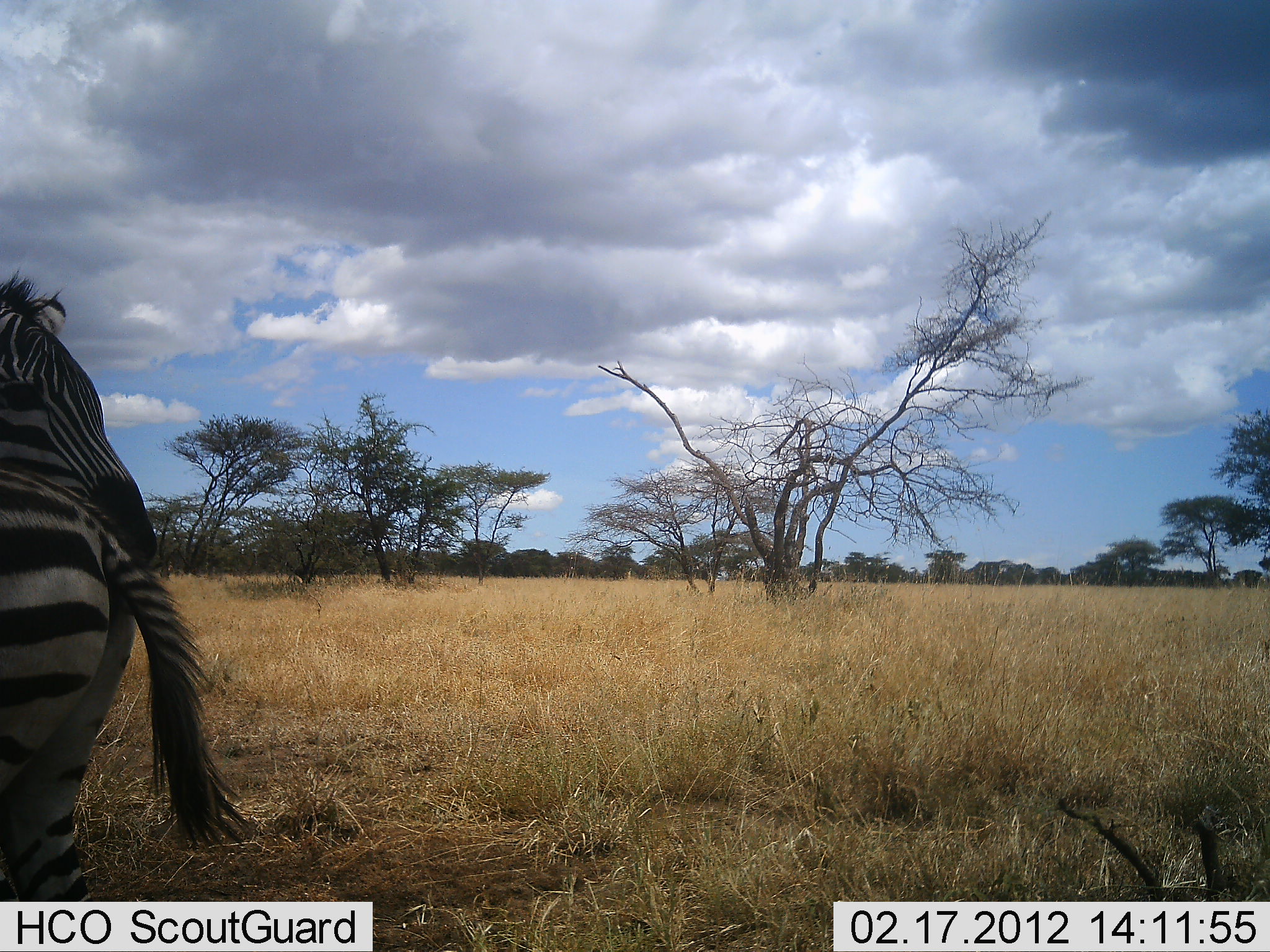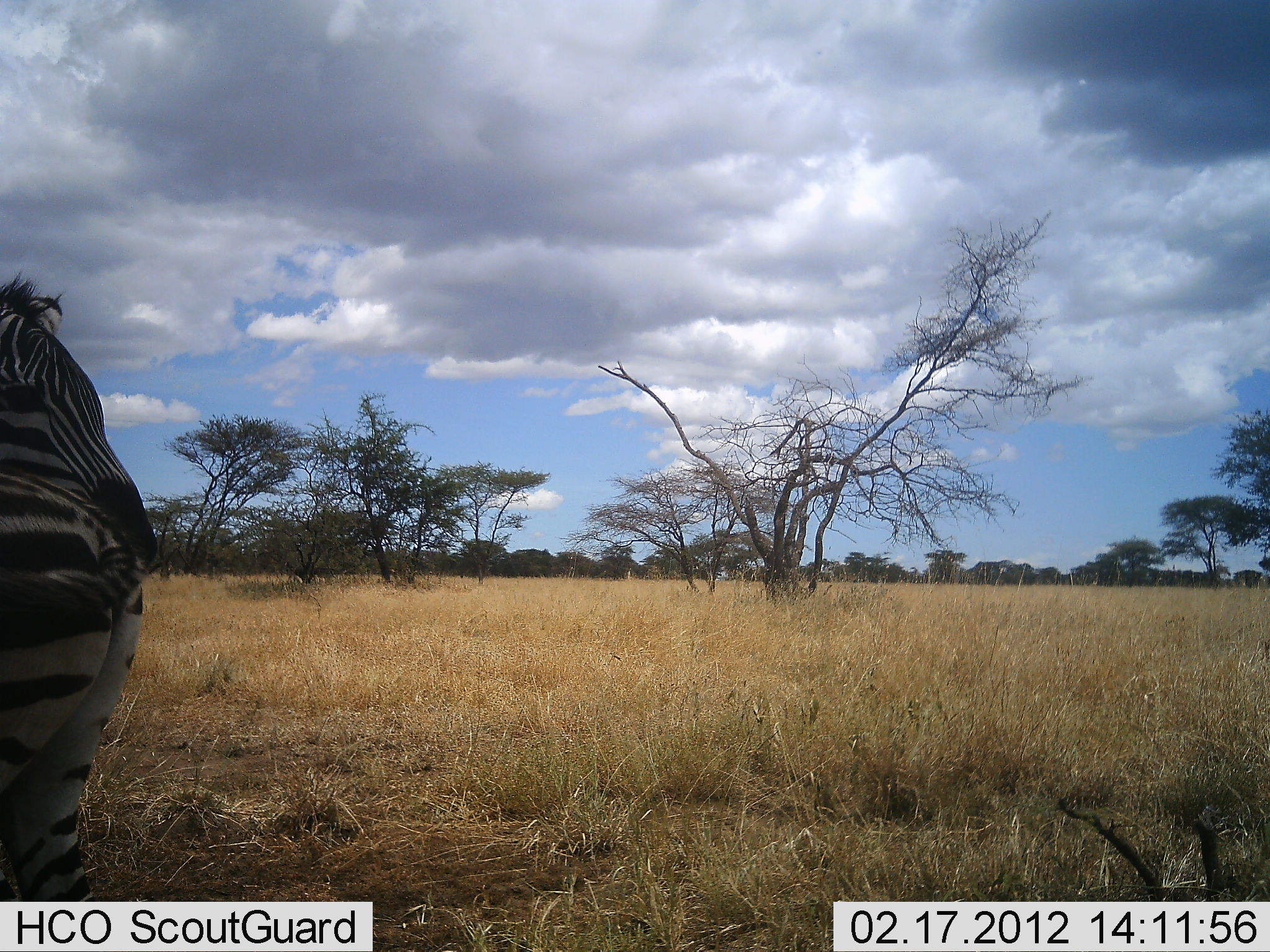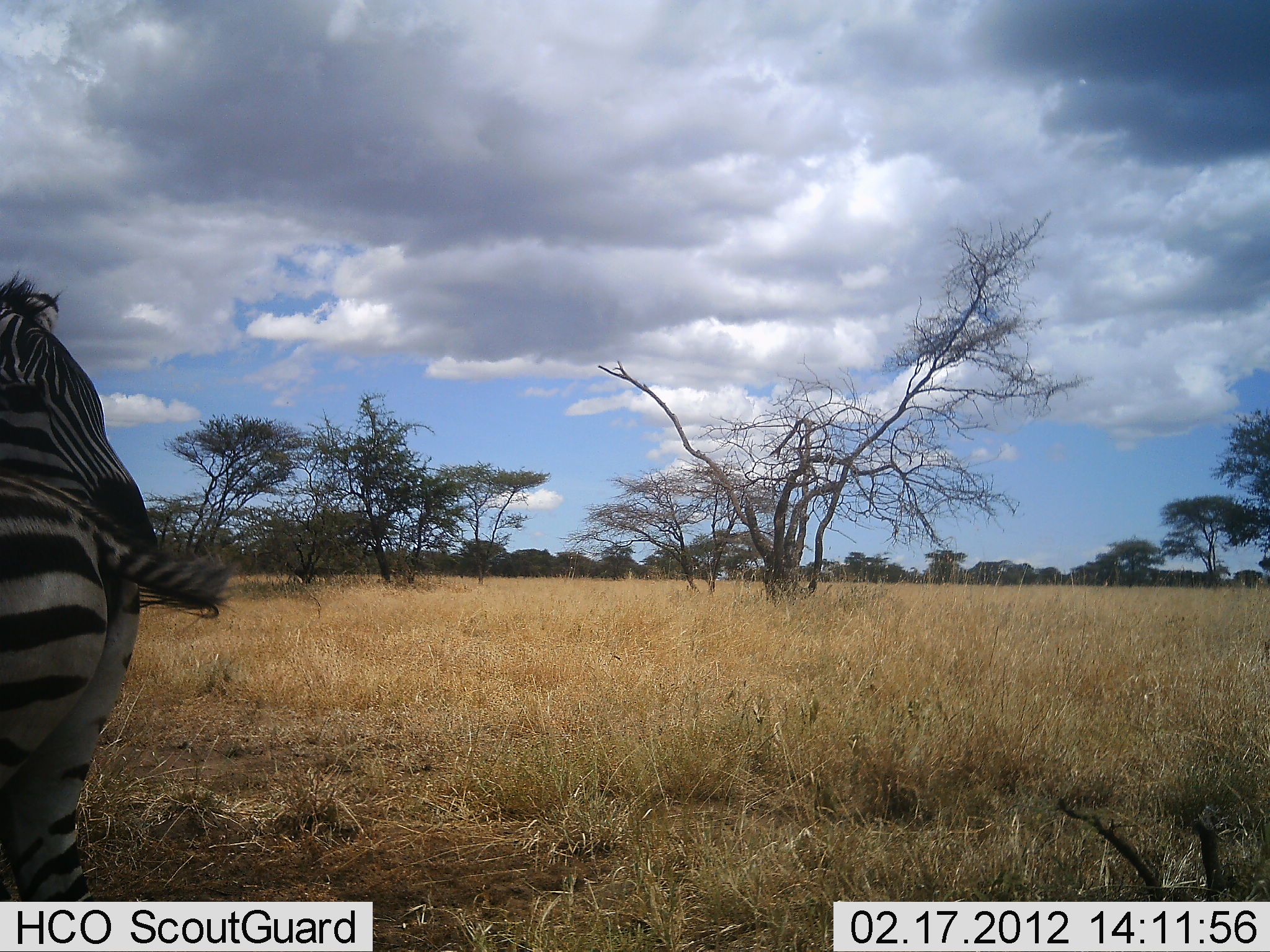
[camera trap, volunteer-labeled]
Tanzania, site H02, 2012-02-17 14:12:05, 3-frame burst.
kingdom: Animalia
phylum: Chordata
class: Mammalia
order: Perissodactyla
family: Equidae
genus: Equus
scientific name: Equus quagga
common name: plains zebra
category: zebra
Zebra (plains zebra) (Equus quagga), count 2. Behavior (volunteer vote fractions): standing 86%, resting 0%, moving 14%, interacting 14%. Young present (vote fraction): 0%. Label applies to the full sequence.